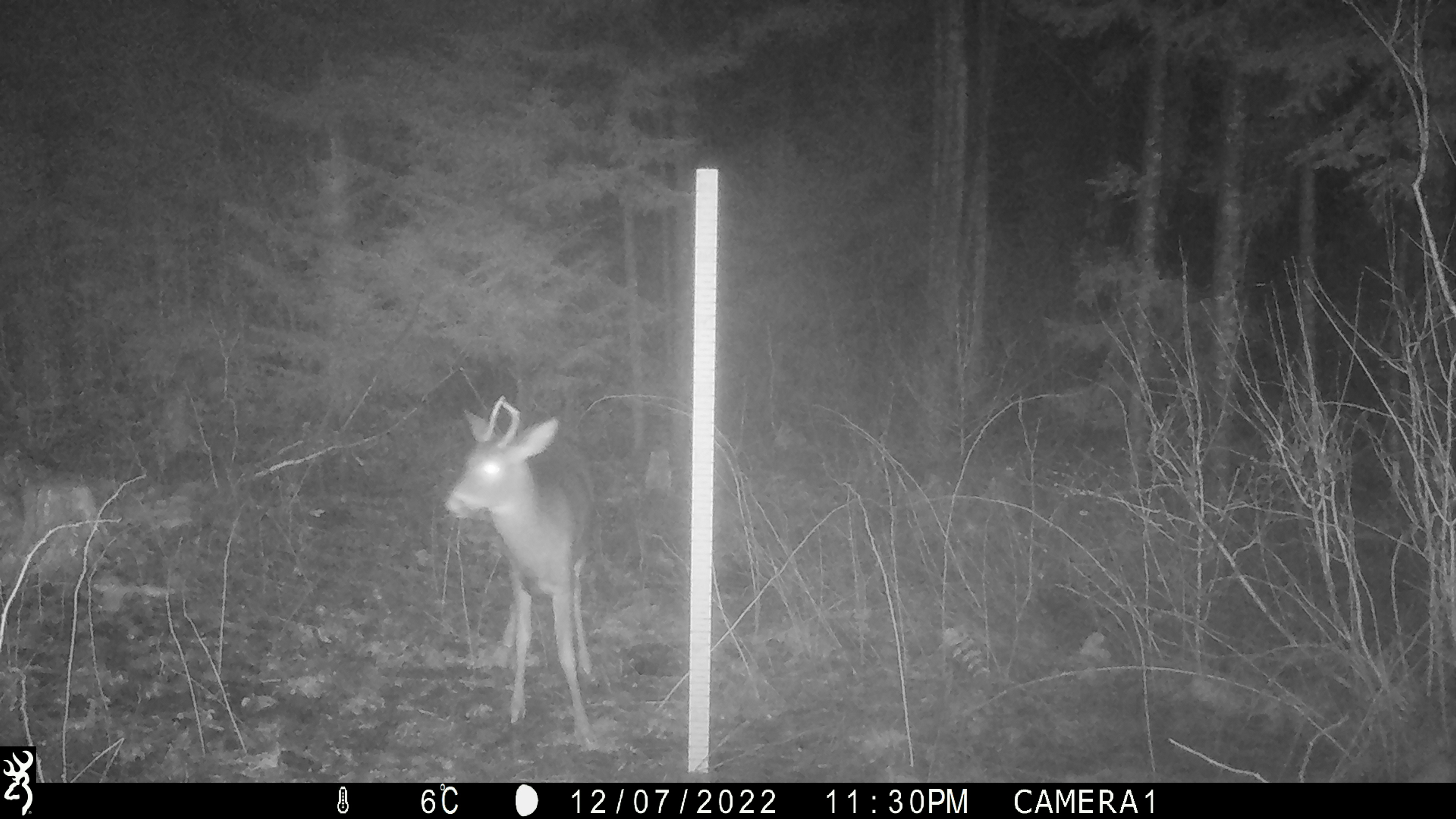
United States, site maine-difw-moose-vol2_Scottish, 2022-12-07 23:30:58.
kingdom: Animalia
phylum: Chordata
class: Mammalia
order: Artiodactyla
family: Cervidae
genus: Odocoileus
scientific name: Odocoileus virginianus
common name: white-tailed deer